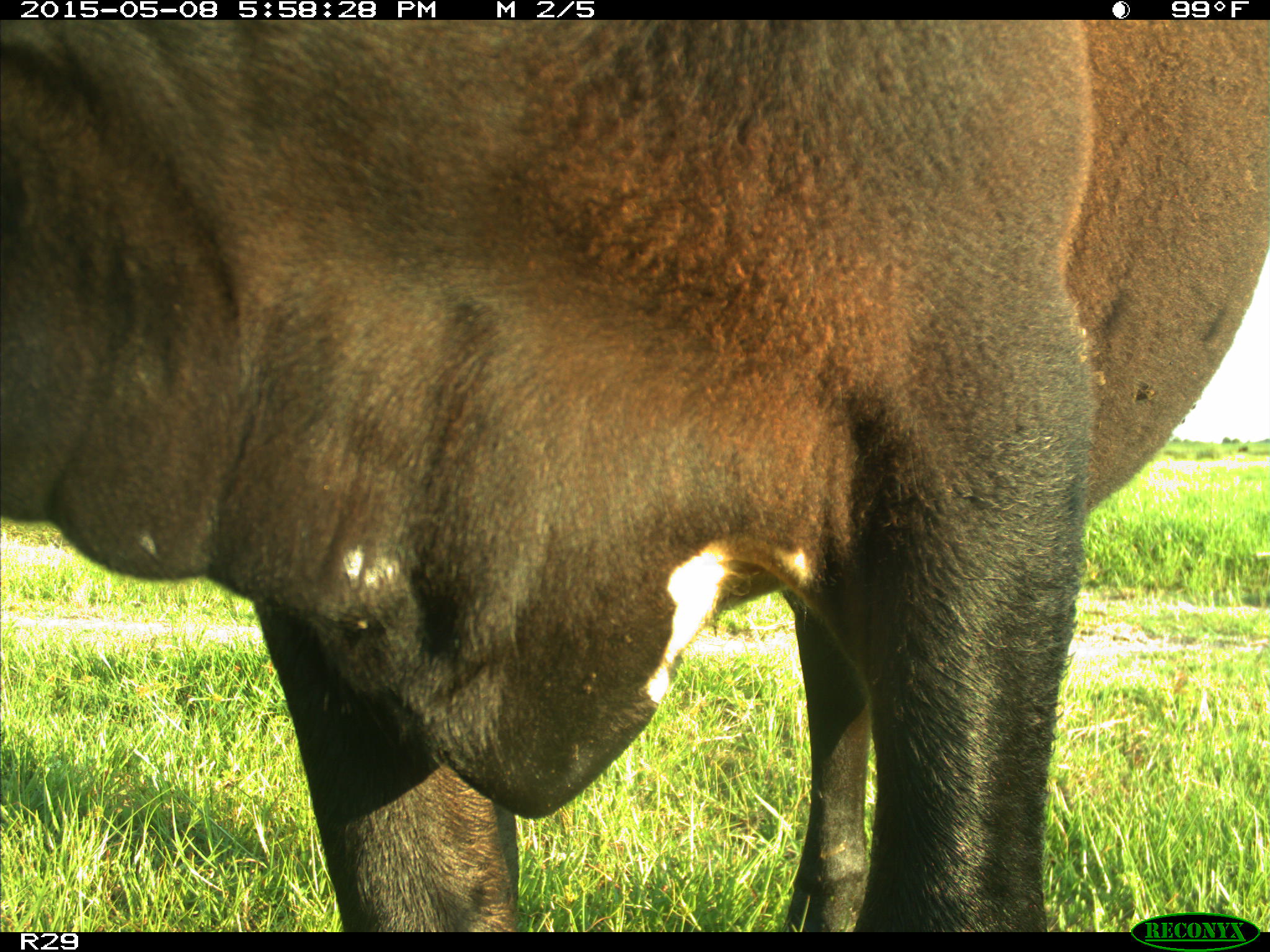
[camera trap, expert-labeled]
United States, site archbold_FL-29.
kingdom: Animalia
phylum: Chordata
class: Mammalia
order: Artiodactyla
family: Bovidae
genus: Bos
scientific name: Bos taurus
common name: domestic cow